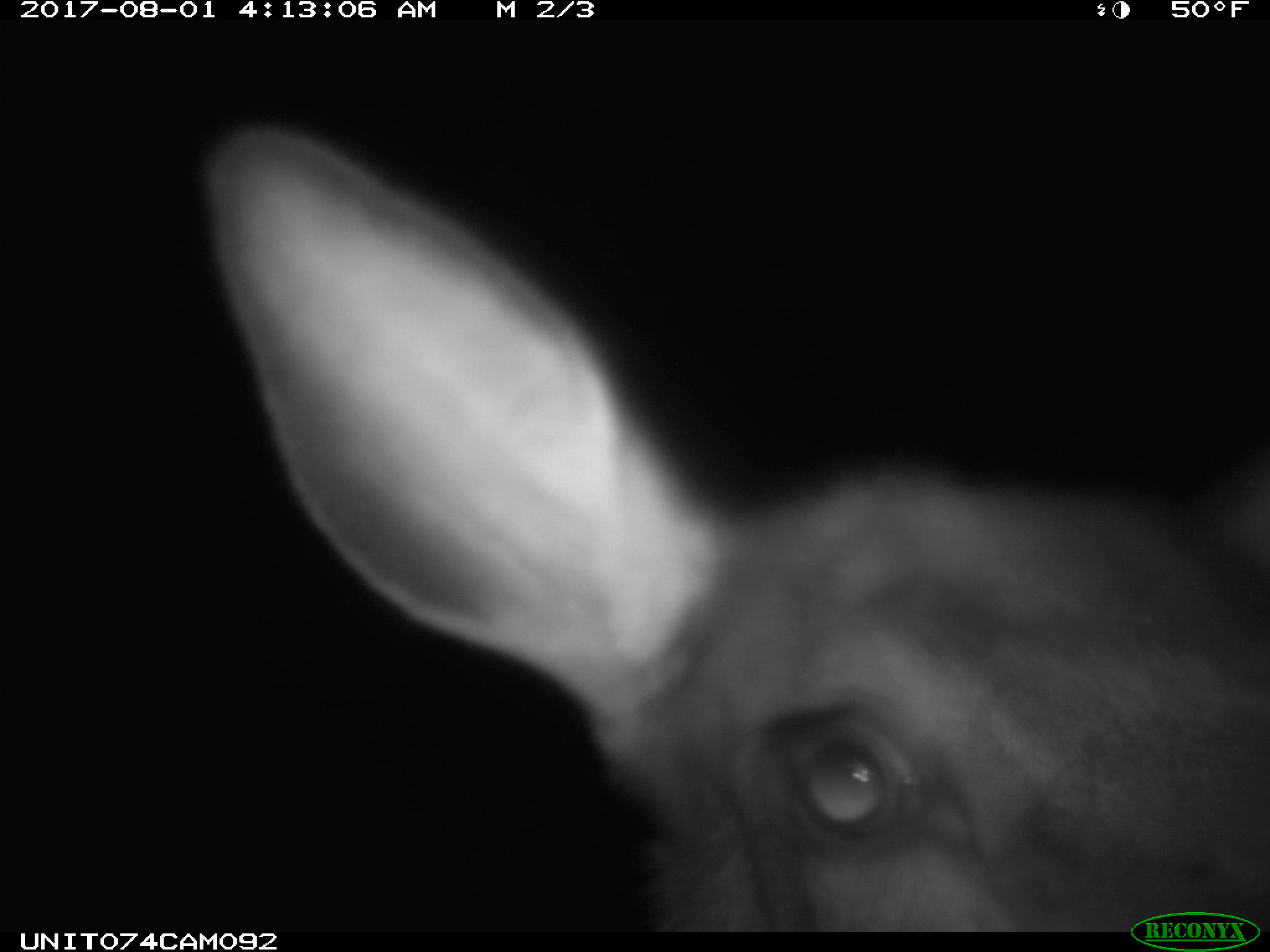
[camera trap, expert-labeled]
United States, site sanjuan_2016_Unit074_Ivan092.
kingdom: Animalia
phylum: Chordata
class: Mammalia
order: Artiodactyla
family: Cervidae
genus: Cervus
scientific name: Cervus elaphus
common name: red deer